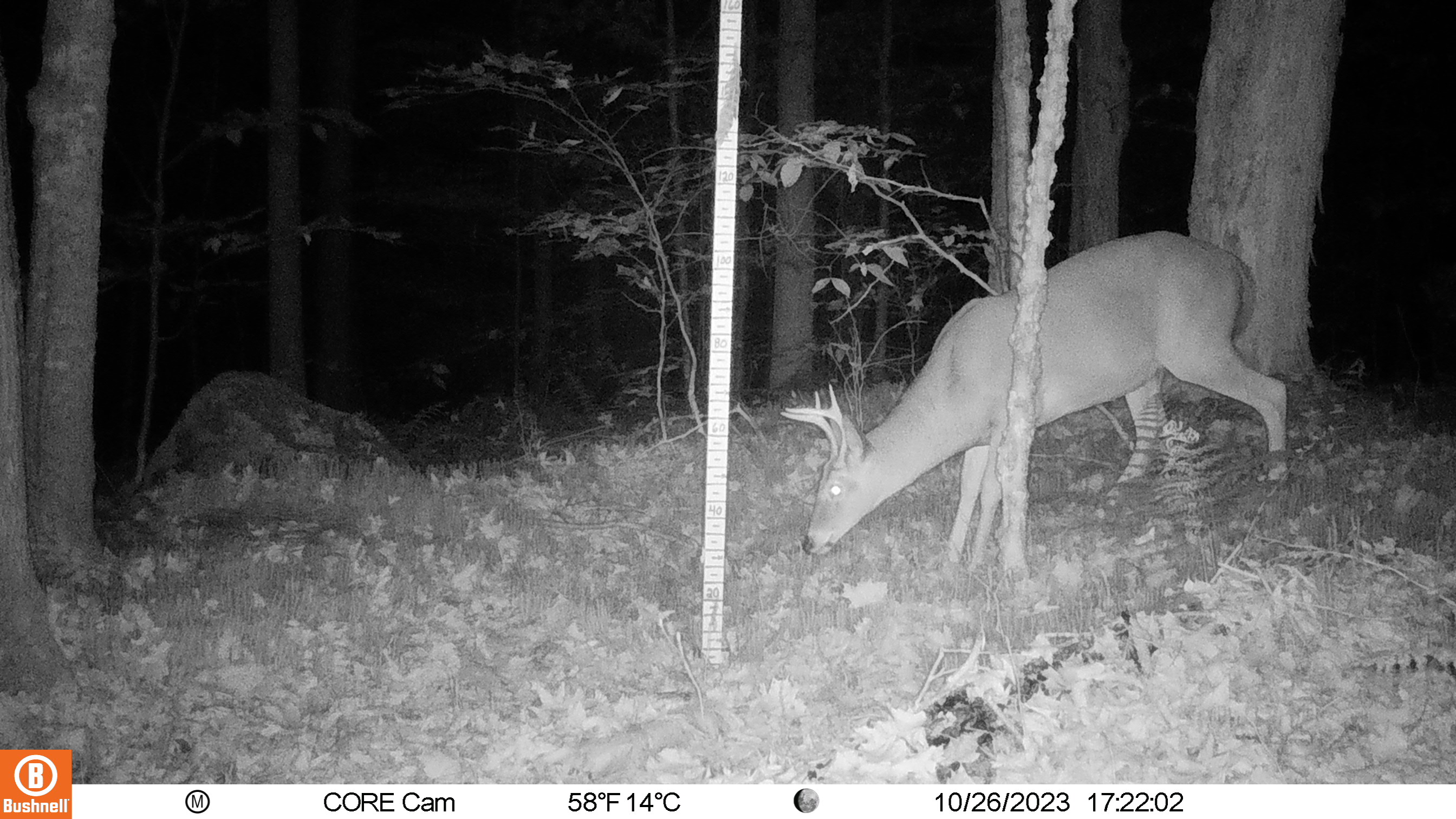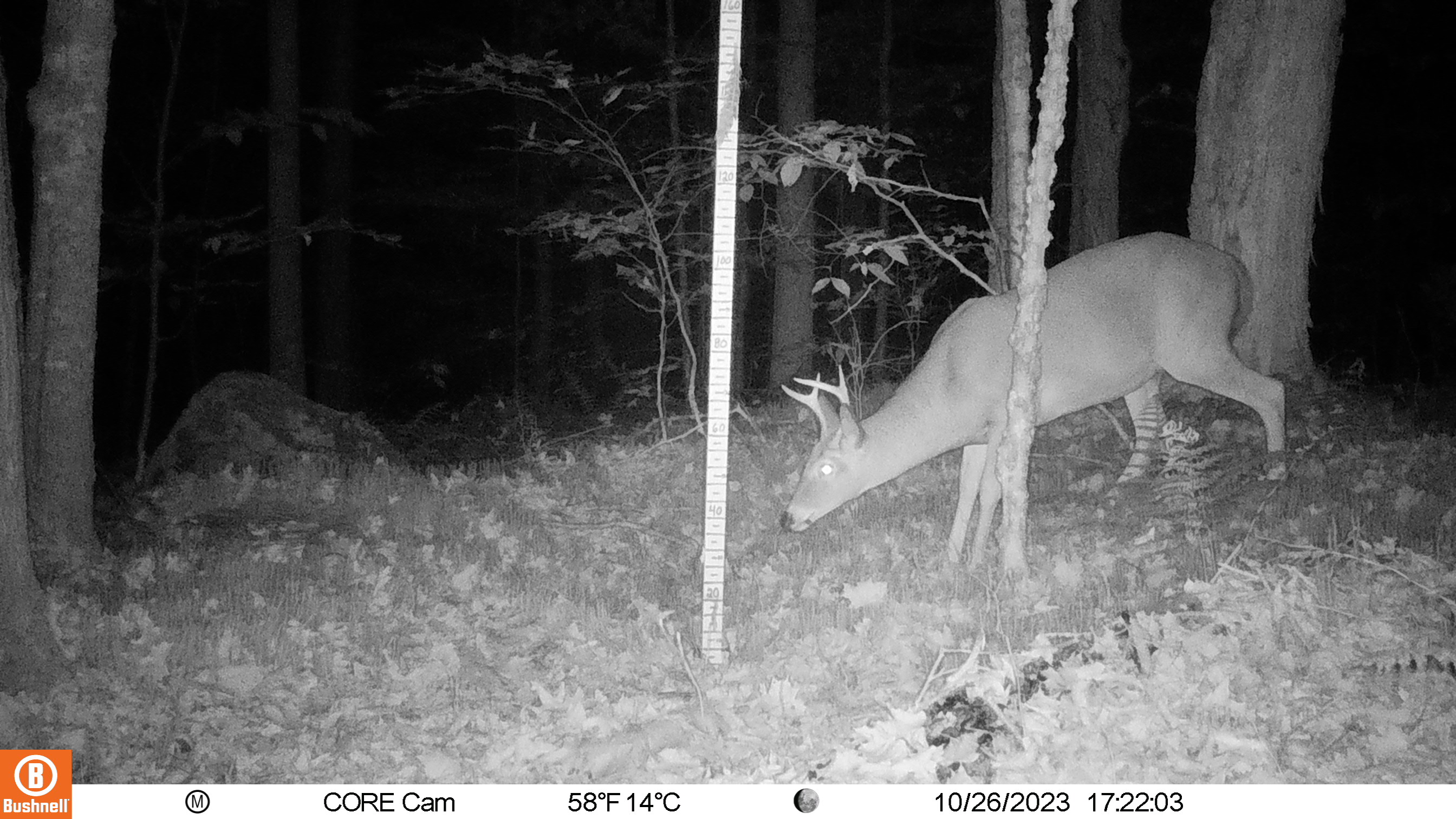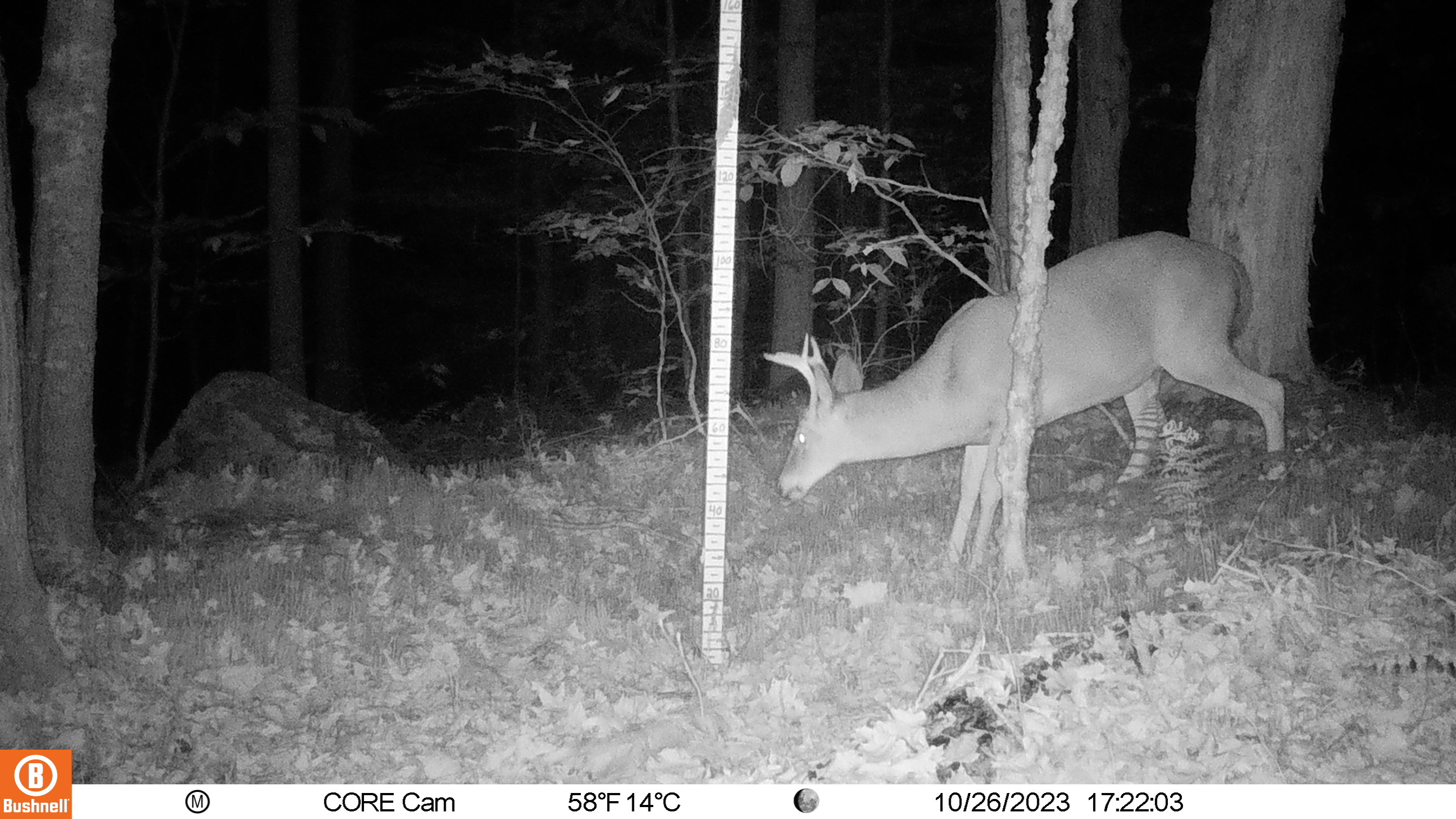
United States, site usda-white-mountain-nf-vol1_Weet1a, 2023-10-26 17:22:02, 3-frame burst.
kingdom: Animalia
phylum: Chordata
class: Mammalia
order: Artiodactyla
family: Cervidae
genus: Odocoileus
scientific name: Odocoileus virginianus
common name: white-tailed deer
White-tailed deer (Odocoileus virginianus).